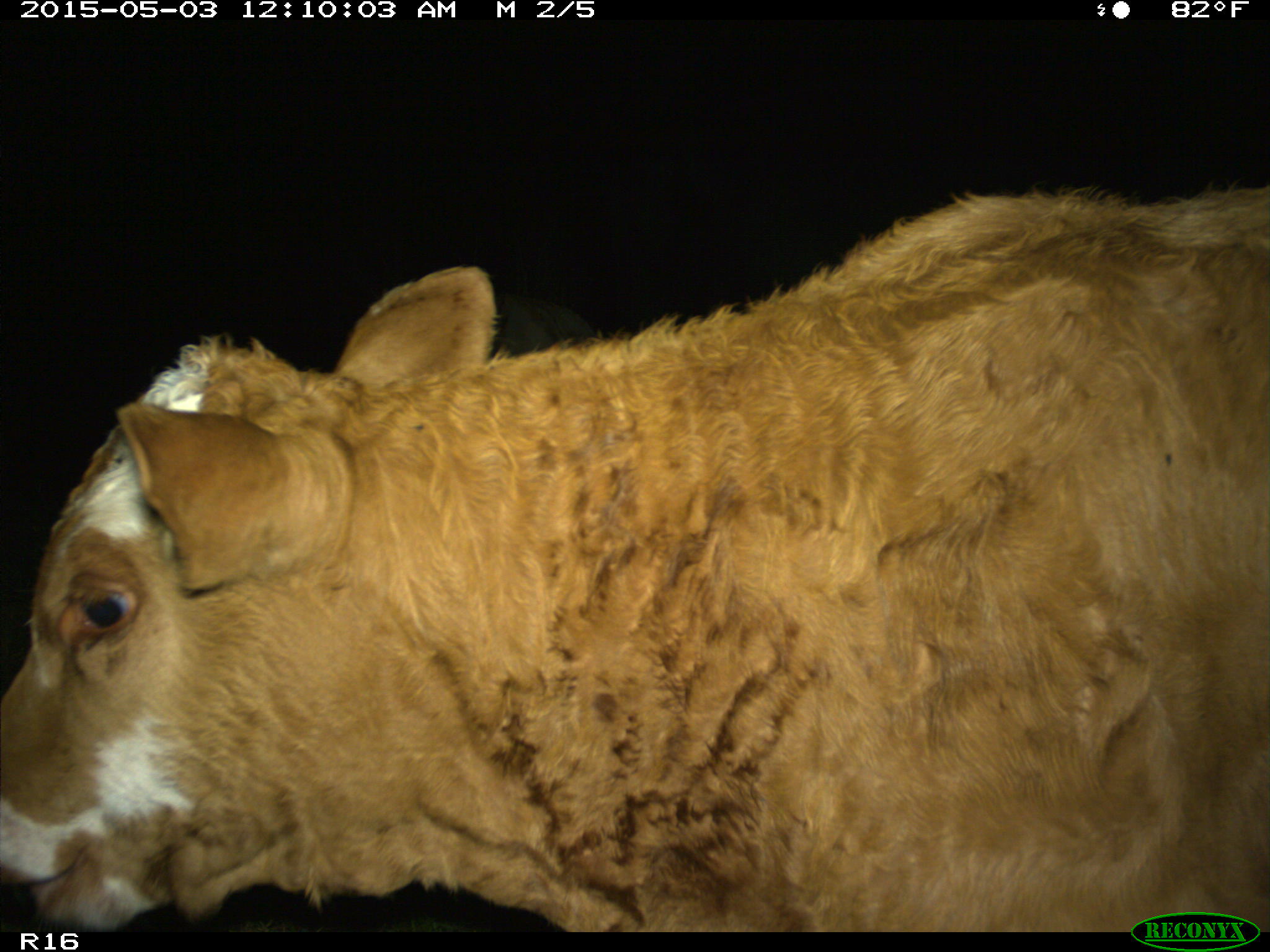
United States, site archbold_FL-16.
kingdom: Animalia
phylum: Chordata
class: Mammalia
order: Artiodactyla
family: Bovidae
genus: Bos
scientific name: Bos taurus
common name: domestic cow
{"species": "Bos taurus (domestic cow)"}